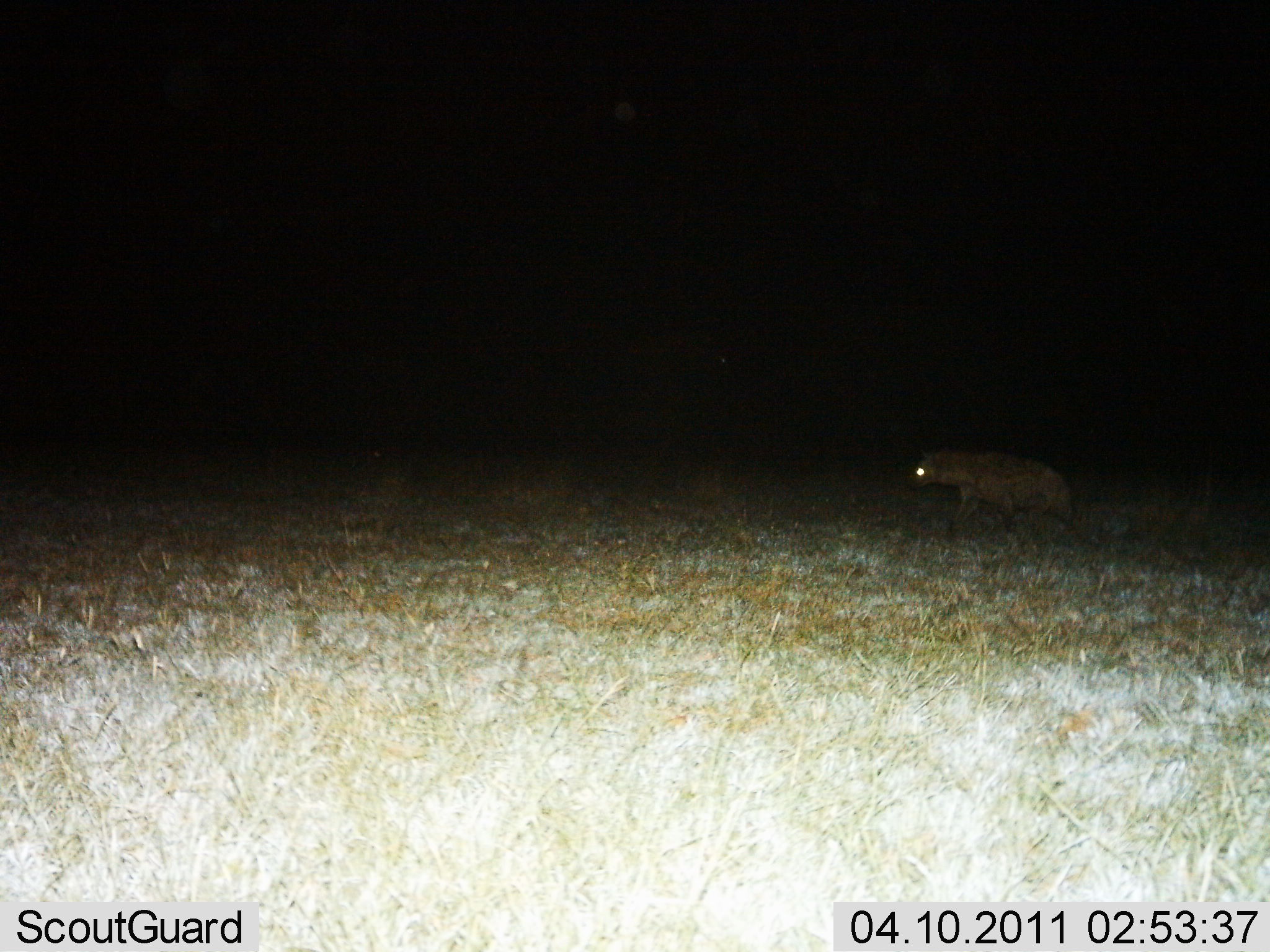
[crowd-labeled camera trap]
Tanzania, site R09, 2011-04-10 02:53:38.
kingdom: Animalia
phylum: Chordata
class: Mammalia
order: Carnivora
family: Hyaenidae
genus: Crocuta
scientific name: Crocuta crocuta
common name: spotted hyena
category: hyenaspotted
Hyenaspotted (spotted hyena) (Crocuta crocuta), count 1. Behavior (volunteer vote fractions): standing 8%, resting 0%, moving 92%, interacting 0%. Young present (vote fraction): 0%. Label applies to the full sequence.